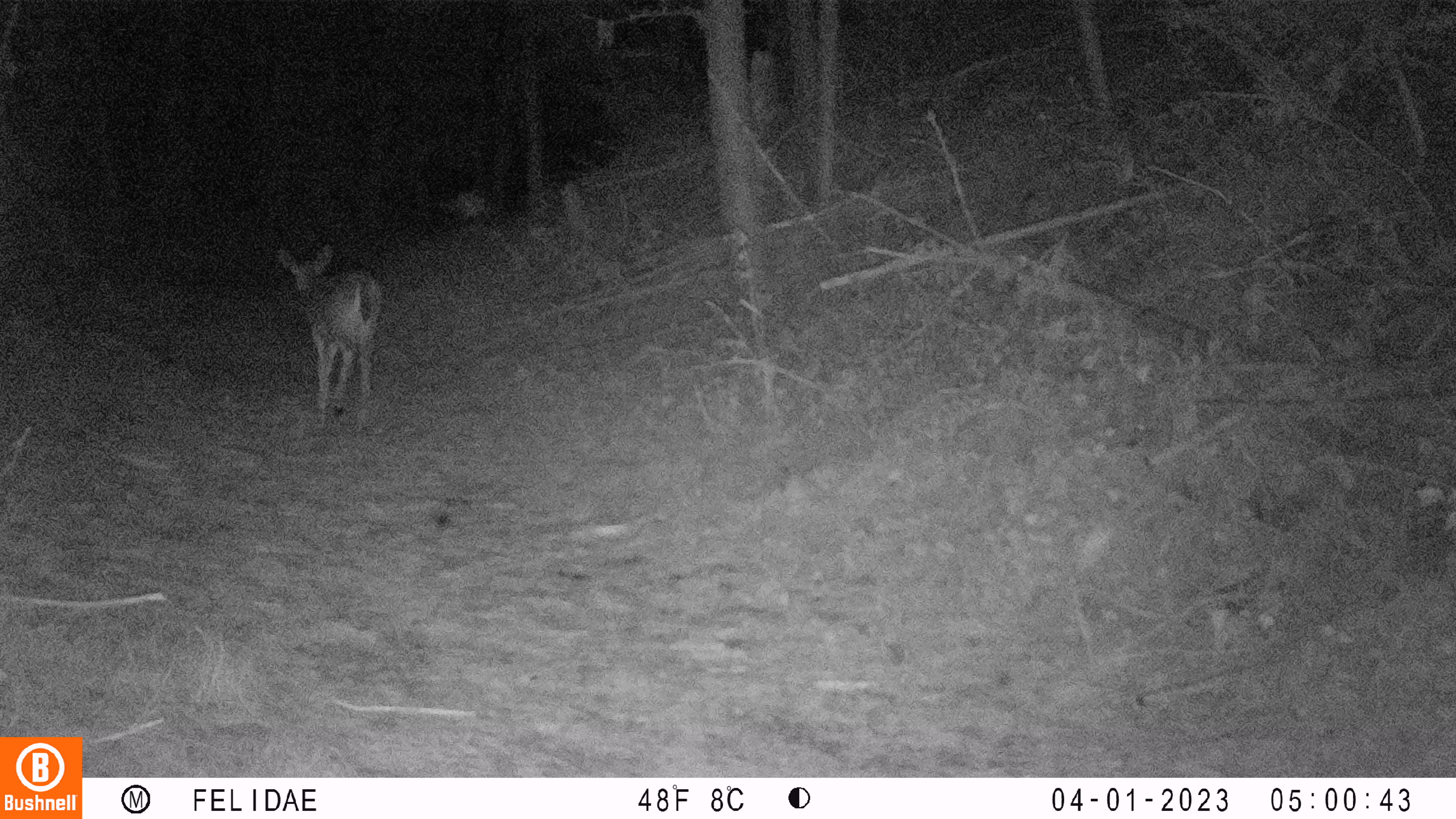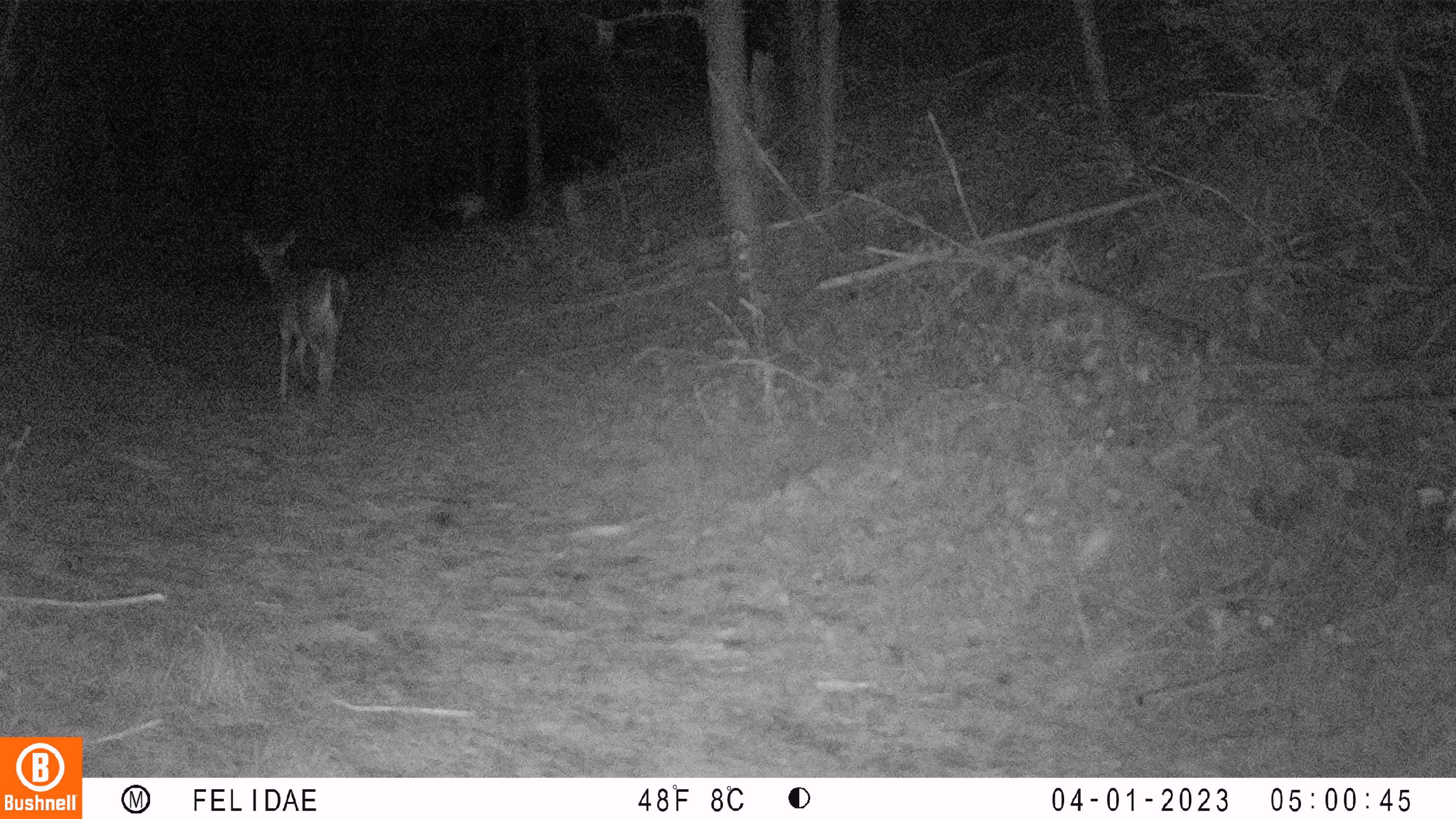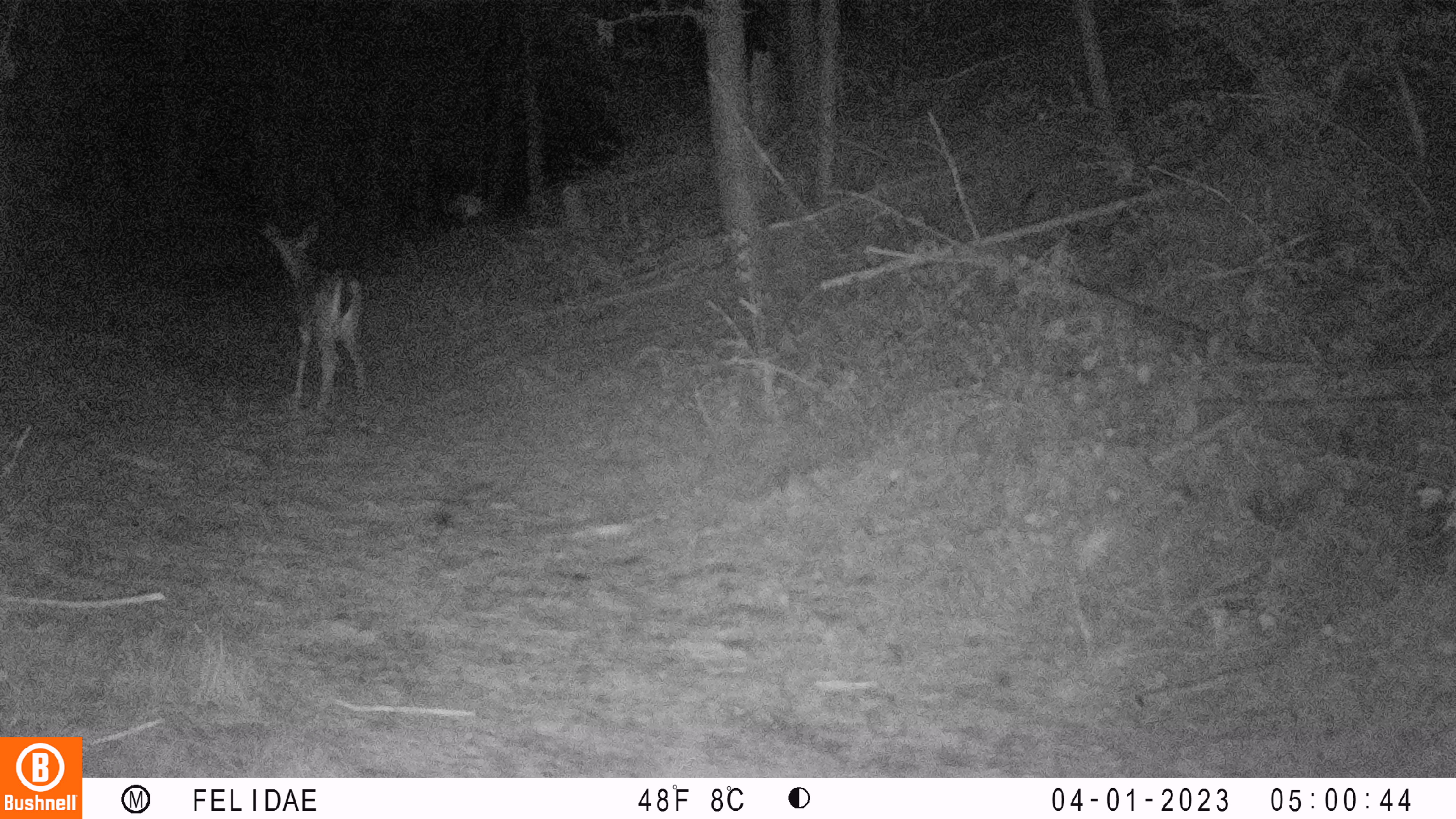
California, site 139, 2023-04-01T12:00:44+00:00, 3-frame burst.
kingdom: Animalia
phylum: Chordata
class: Mammalia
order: Artiodactyla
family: Cervidae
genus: Odocoileus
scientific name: Odocoileus hemionus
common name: mule deer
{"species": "mule deer (Odocoileus hemionus)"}